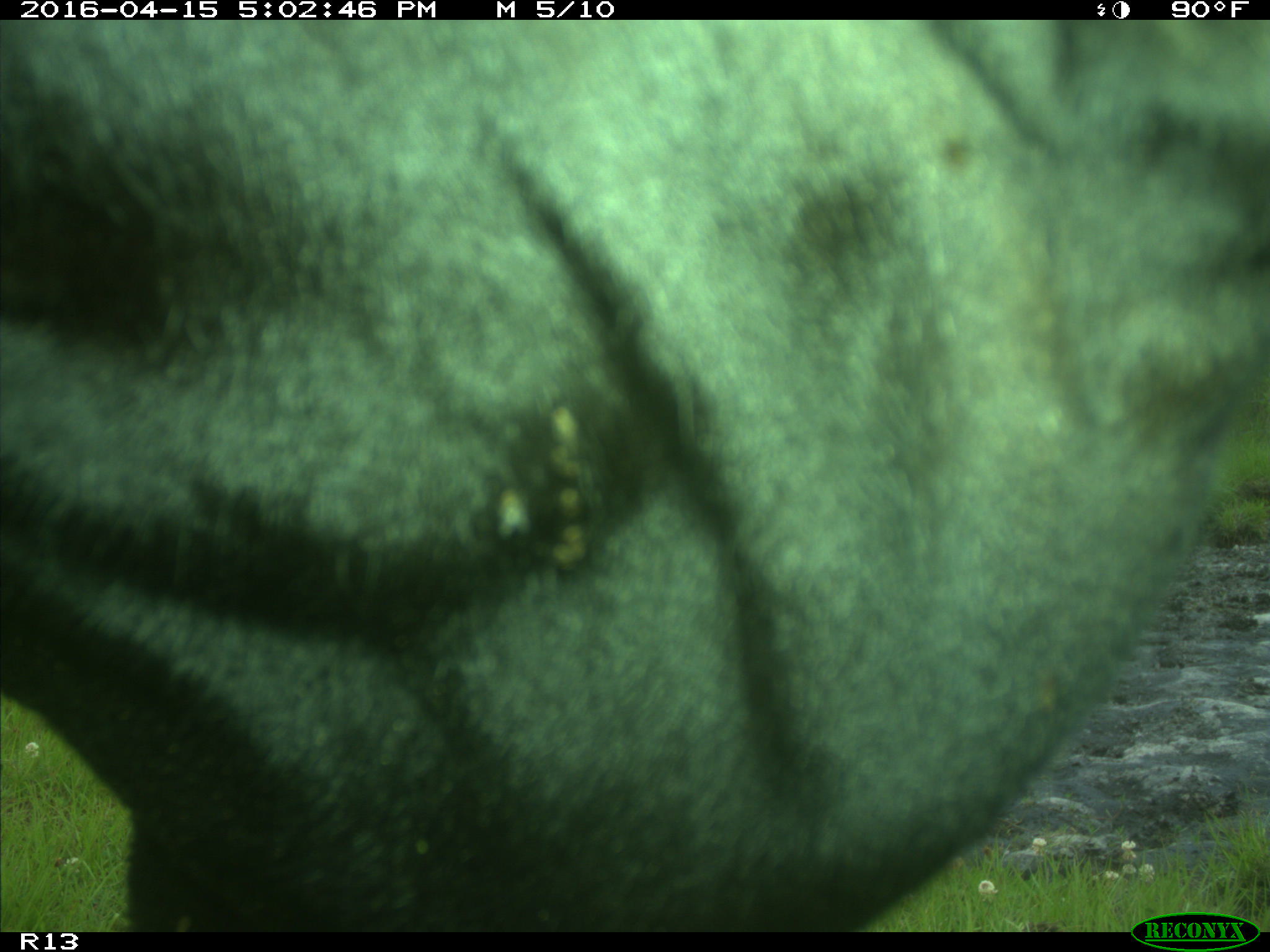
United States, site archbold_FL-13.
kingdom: Animalia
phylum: Chordata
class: Mammalia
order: Artiodactyla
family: Bovidae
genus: Bos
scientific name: Bos taurus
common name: domestic cow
Bos taurus (domestic cow).